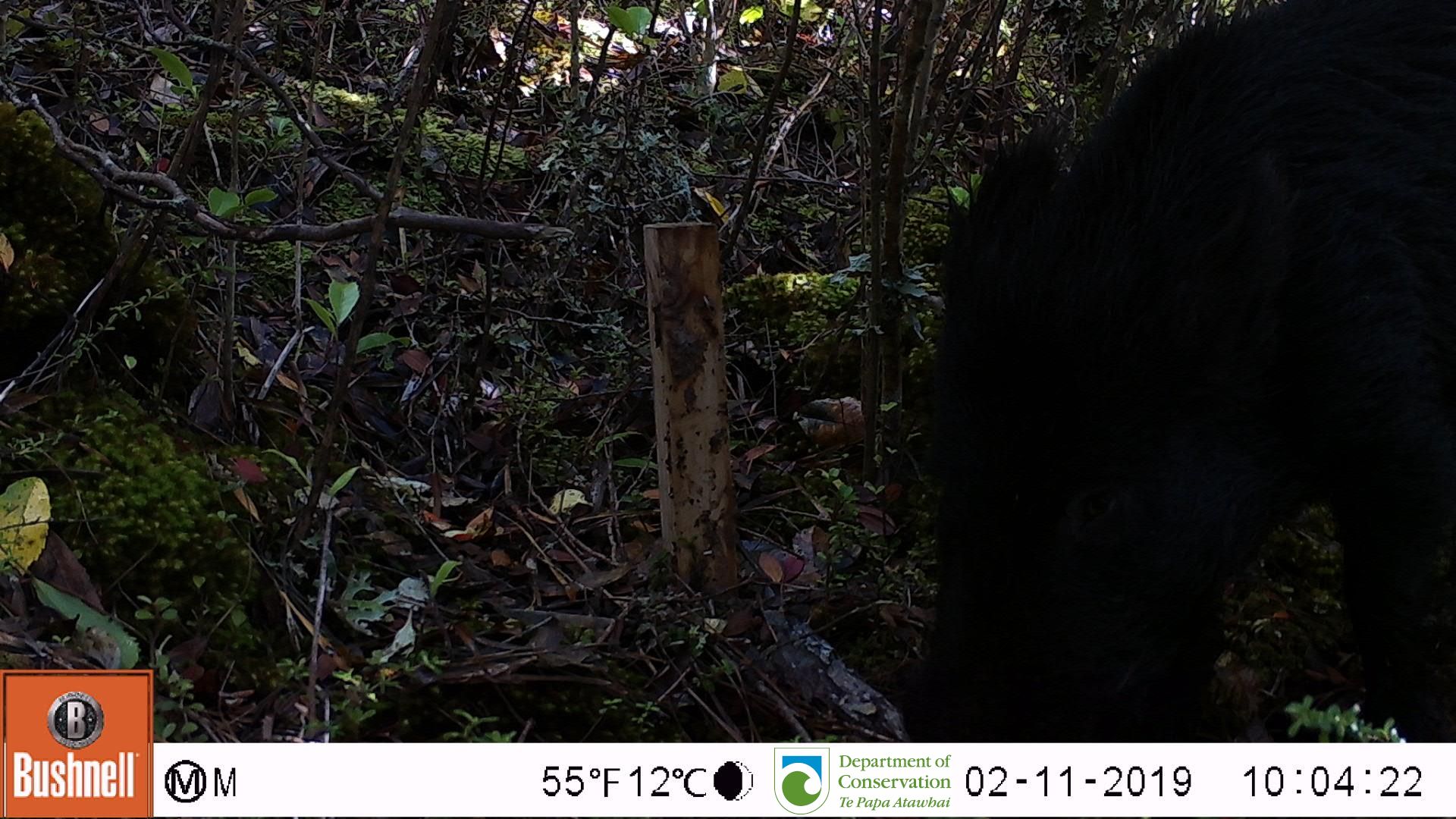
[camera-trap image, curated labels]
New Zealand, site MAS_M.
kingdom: Animalia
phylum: Chordata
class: Mammalia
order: Artiodactyla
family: Suidae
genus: Sus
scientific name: Sus scrofa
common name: pig